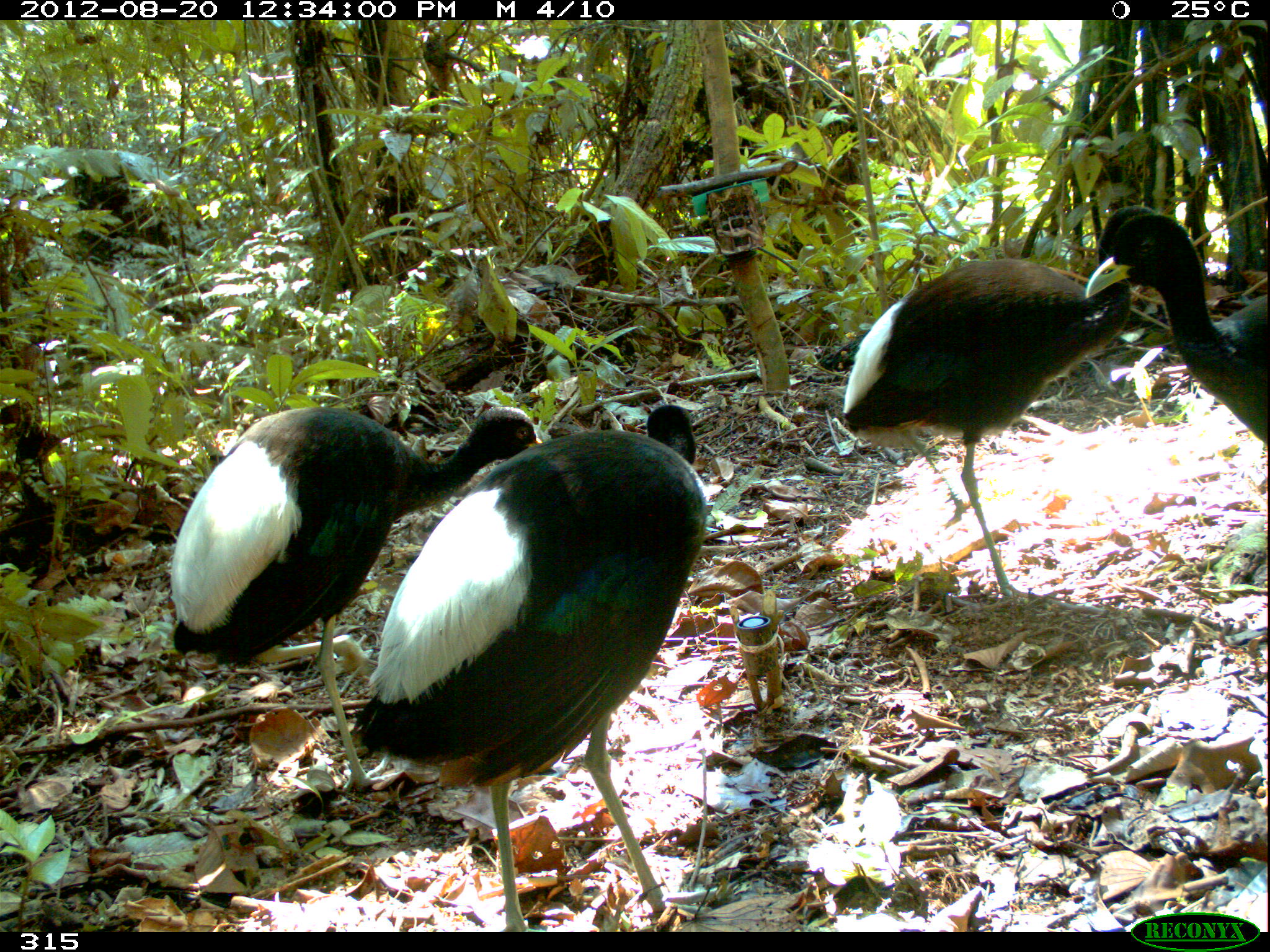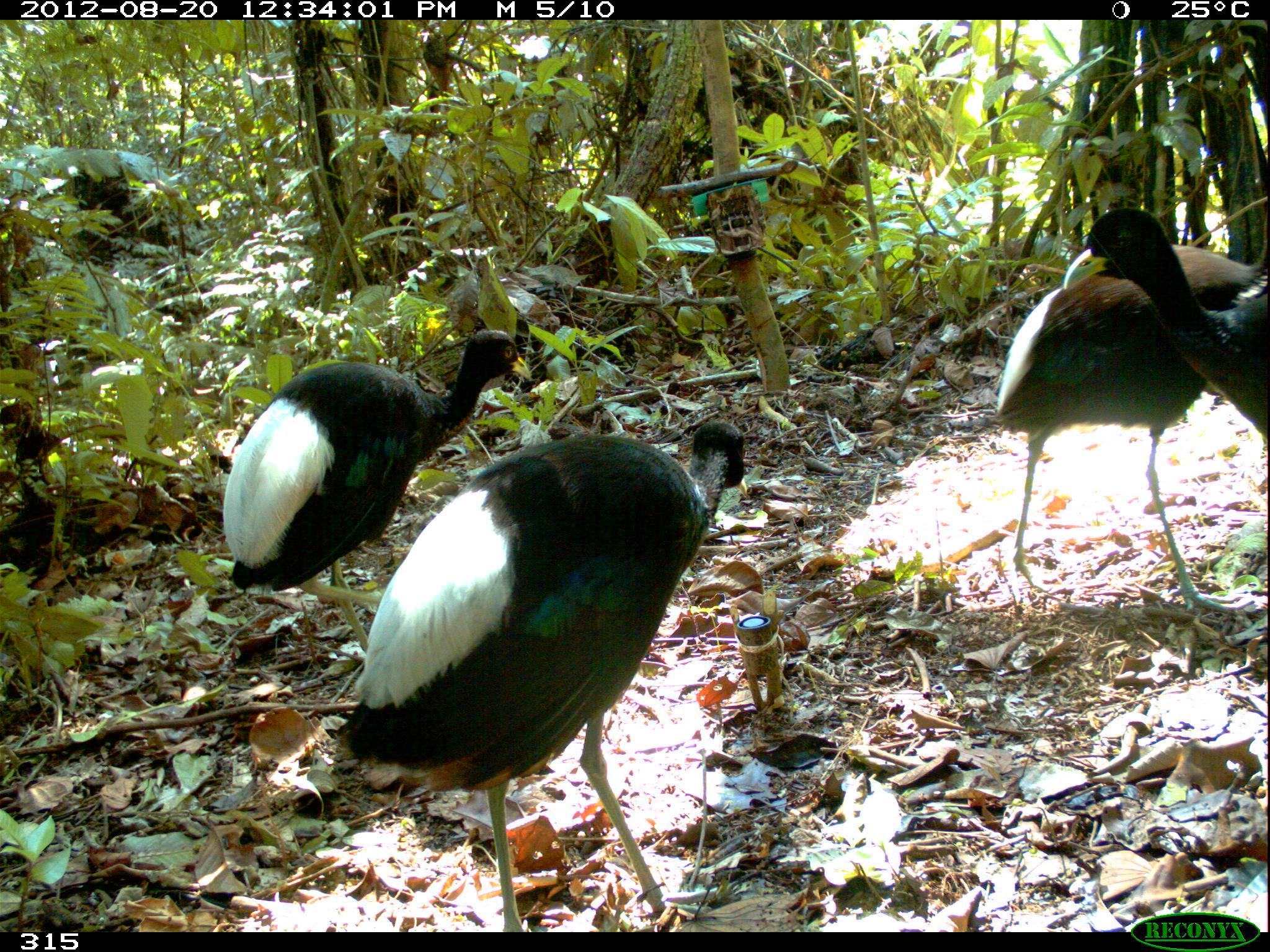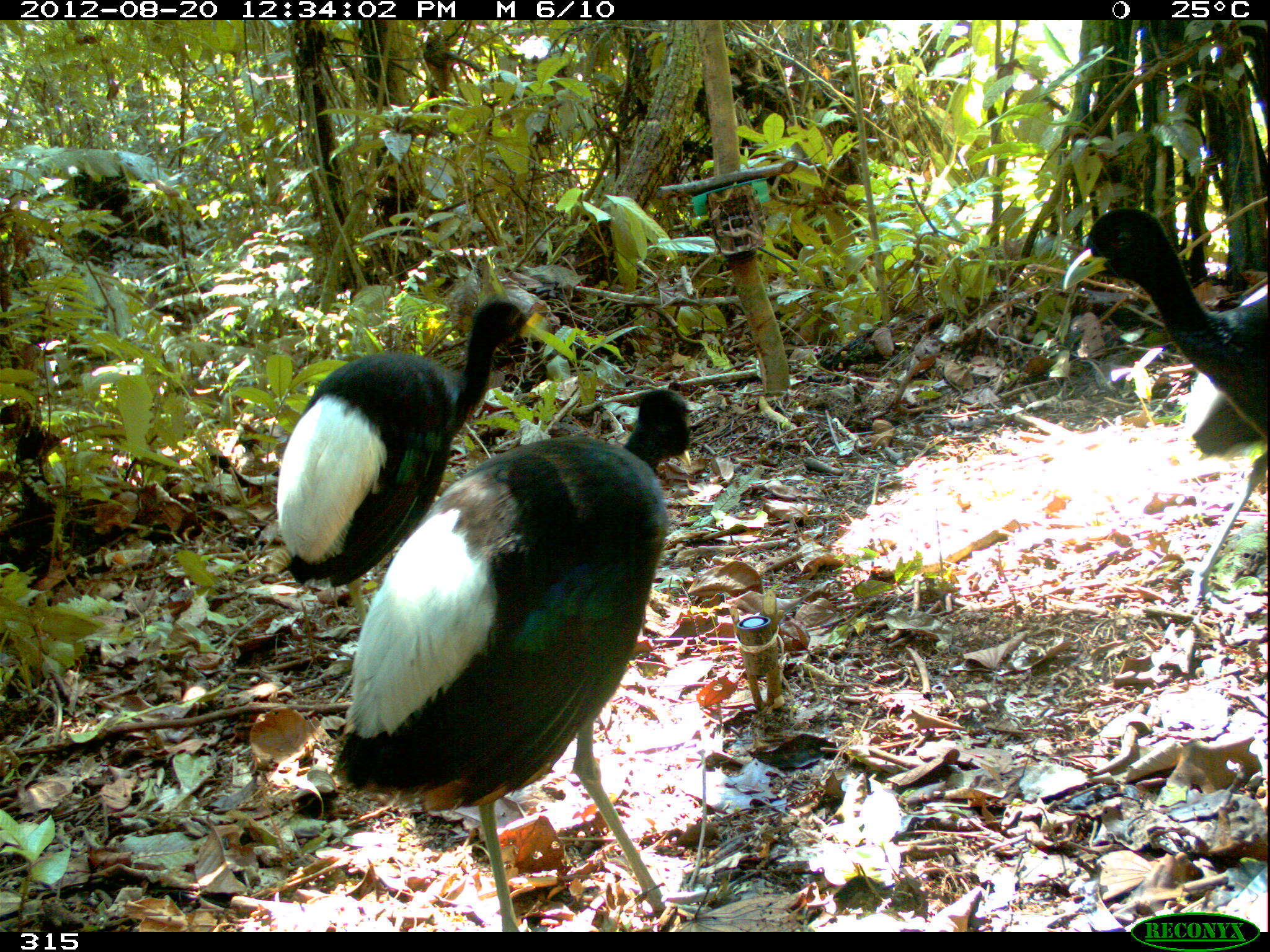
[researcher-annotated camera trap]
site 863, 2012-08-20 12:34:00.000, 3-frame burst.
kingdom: Animalia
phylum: Chordata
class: Aves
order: Gruiformes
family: Psophiidae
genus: Psophia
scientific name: Psophia leucoptera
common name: pale-winged trumpeter